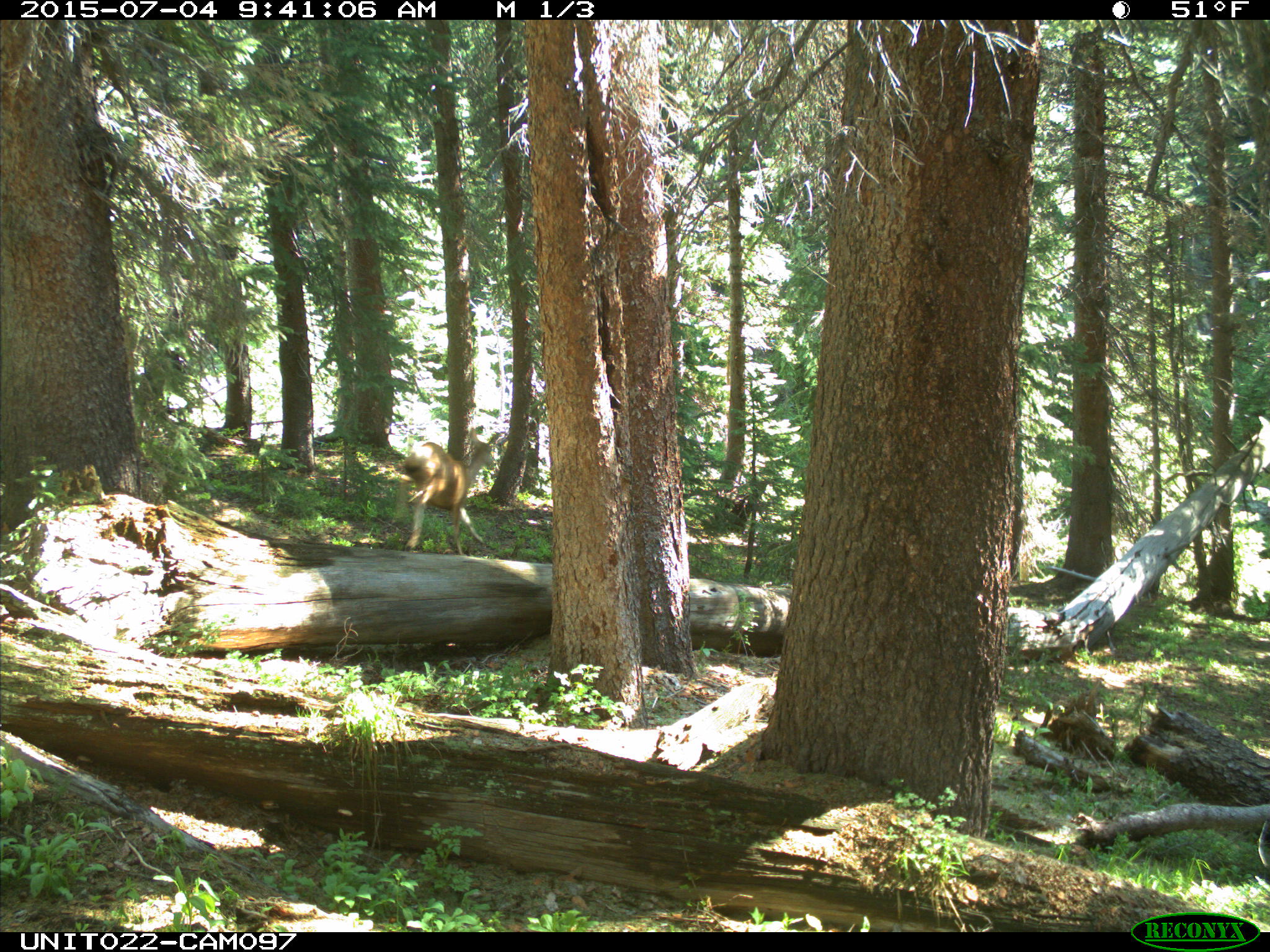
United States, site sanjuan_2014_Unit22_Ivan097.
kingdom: Animalia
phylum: Chordata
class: Mammalia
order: Artiodactyla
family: Cervidae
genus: Odocoileus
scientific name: Odocoileus hemionus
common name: mule deer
Odocoileus hemionus (mule deer).